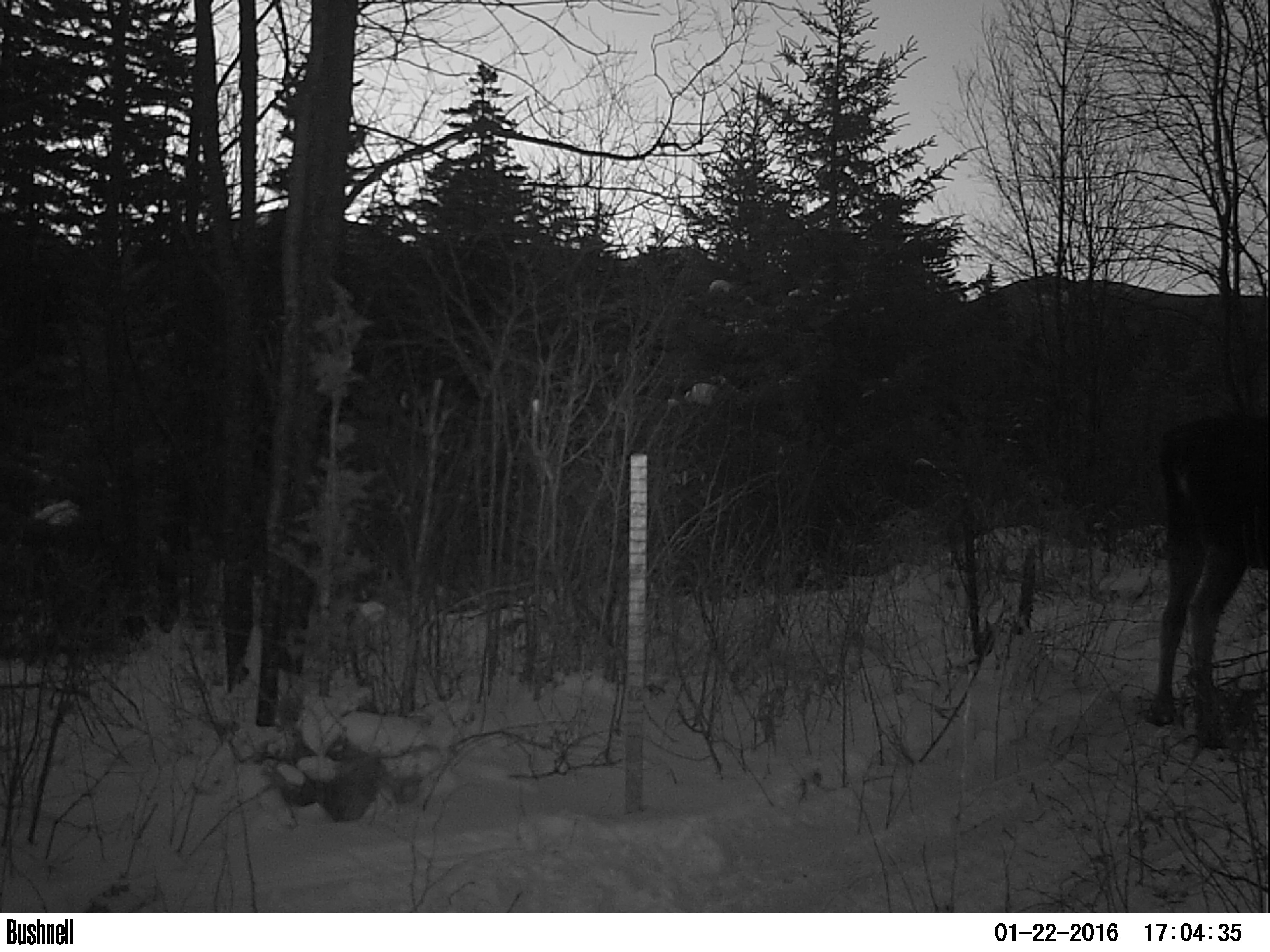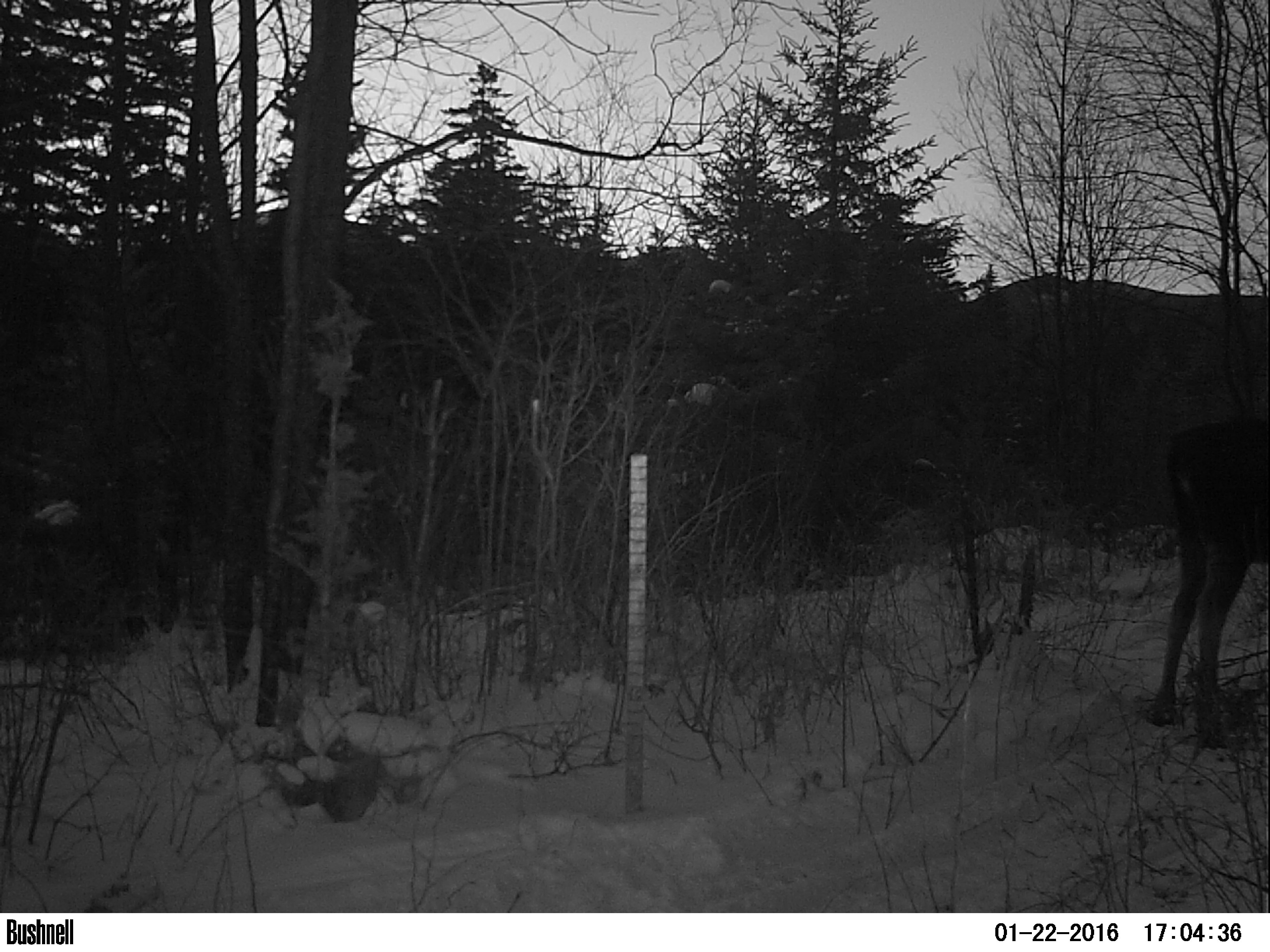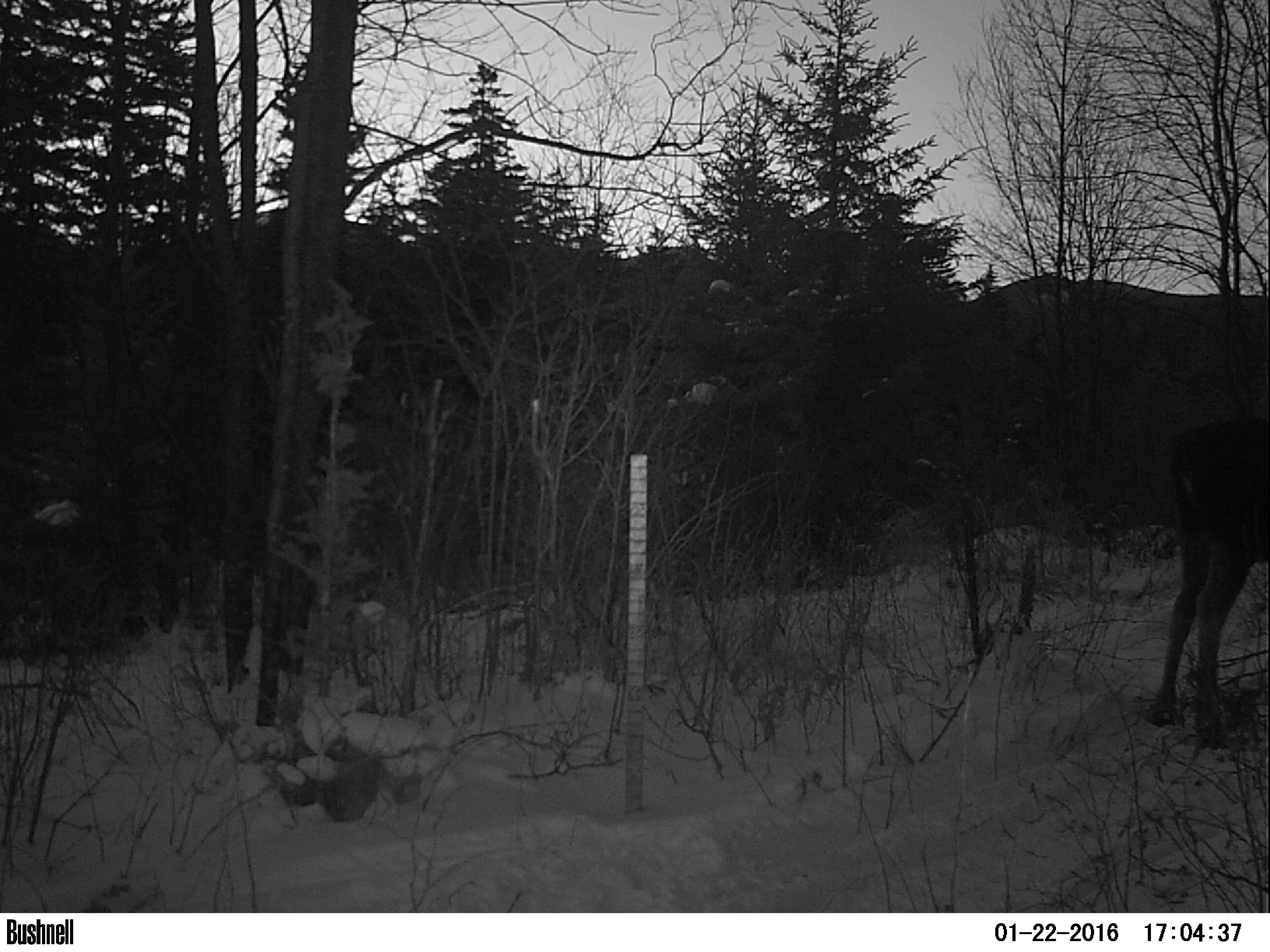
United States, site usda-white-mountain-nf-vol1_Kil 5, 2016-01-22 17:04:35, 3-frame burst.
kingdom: Animalia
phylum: Chordata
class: Mammalia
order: Artiodactyla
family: Cervidae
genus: Alces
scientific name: Alces alces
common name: moose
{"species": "moose (Alces alces)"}